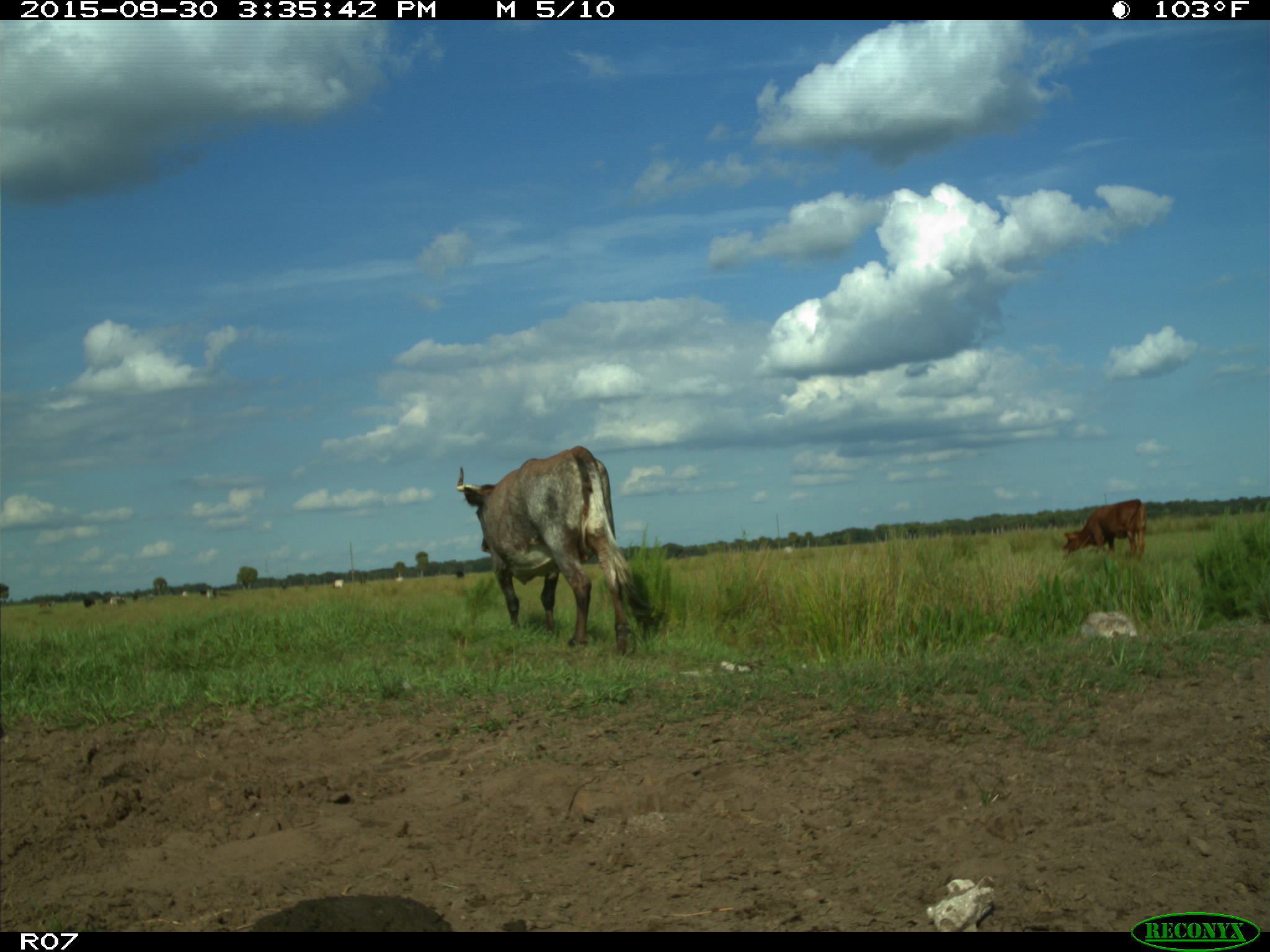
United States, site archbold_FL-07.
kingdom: Animalia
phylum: Chordata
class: Mammalia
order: Artiodactyla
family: Bovidae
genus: Bos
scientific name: Bos taurus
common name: domestic cow